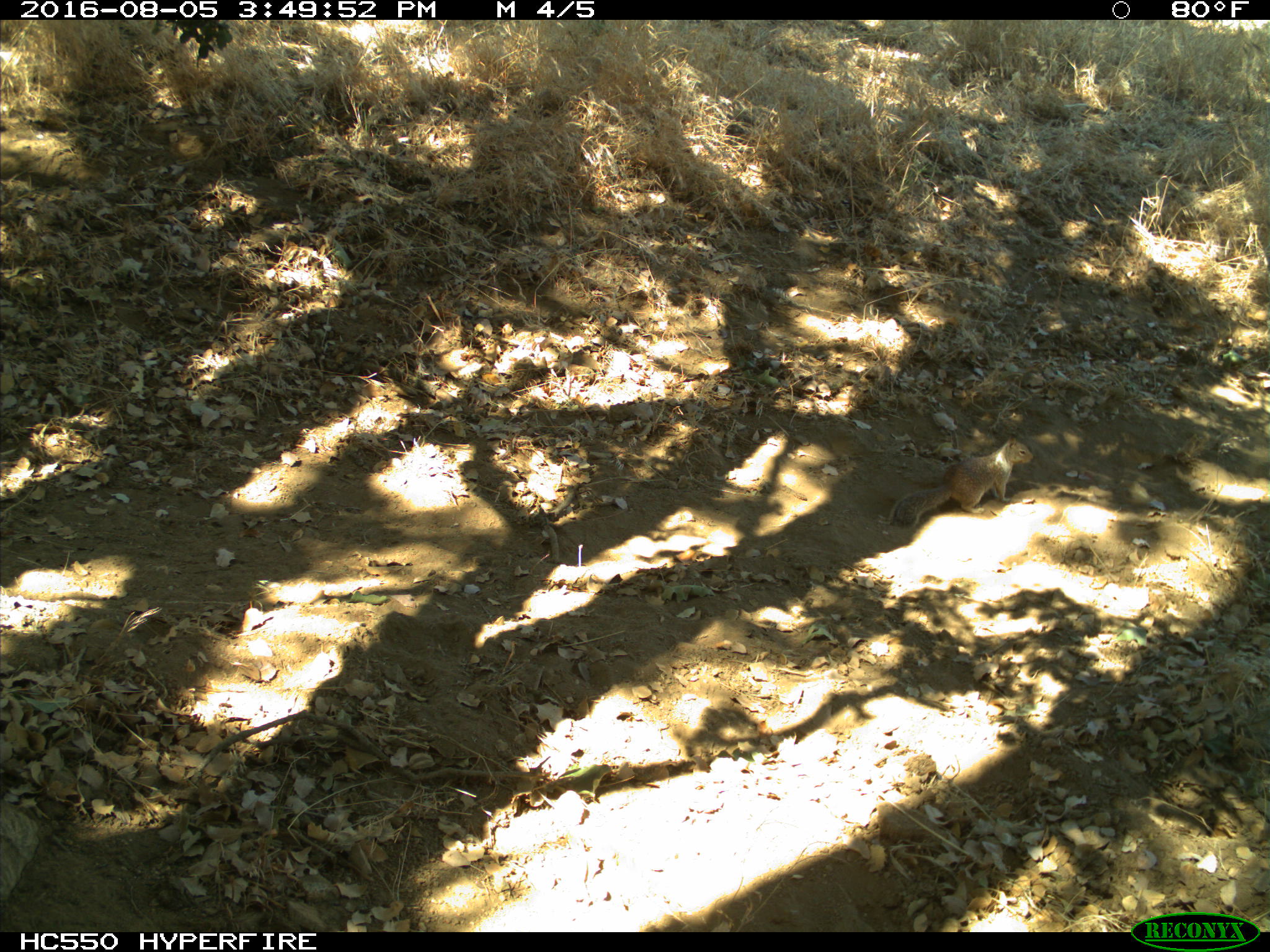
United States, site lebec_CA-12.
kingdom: Animalia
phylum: Chordata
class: Mammalia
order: Rodentia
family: Sciuridae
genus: Otospermophilus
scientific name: Otospermophilus beecheyi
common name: california ground squirrel